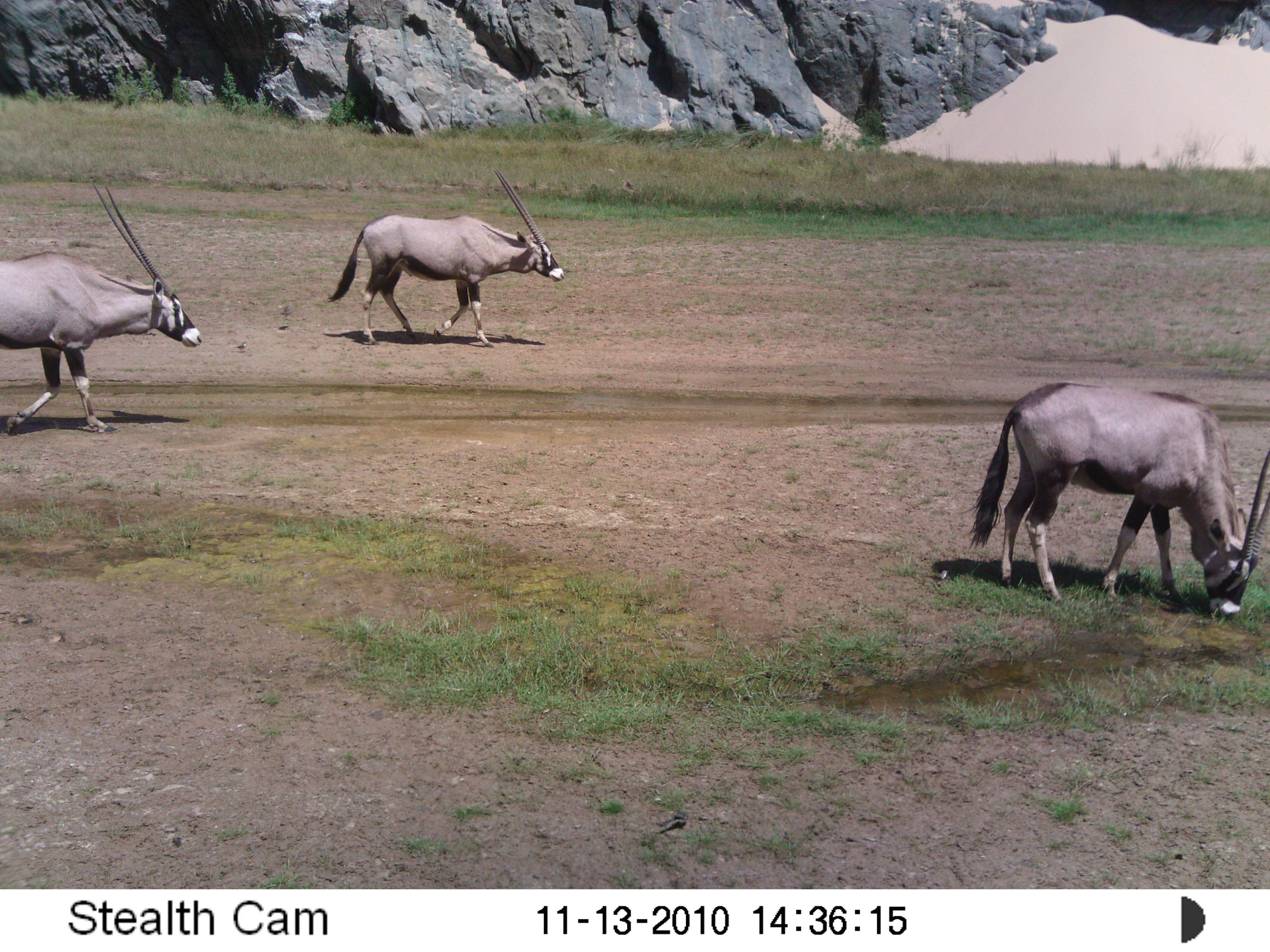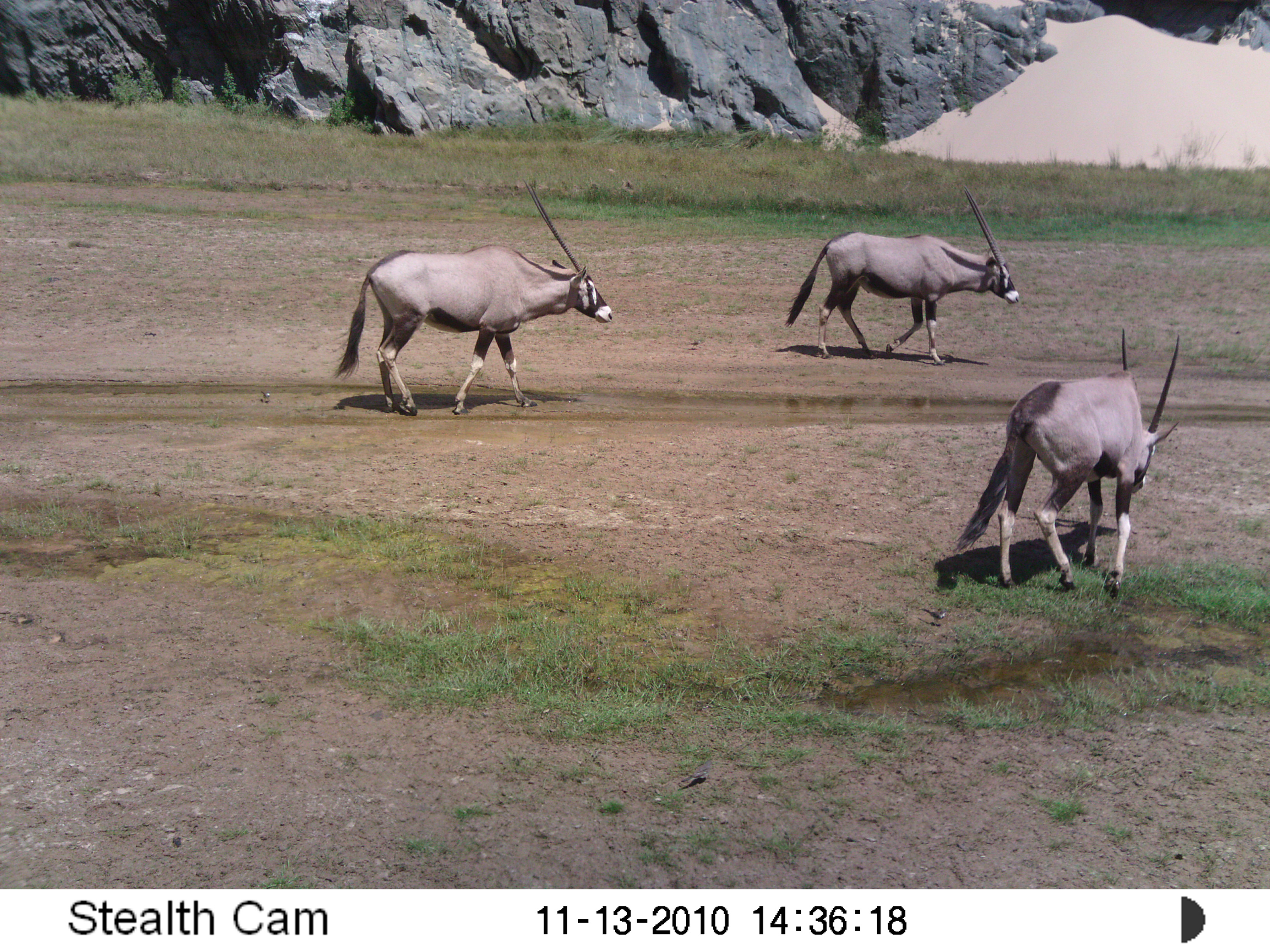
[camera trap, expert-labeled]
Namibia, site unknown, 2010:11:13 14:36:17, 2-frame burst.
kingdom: Animalia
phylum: Chordata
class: Mammalia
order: Artiodactyla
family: Bovidae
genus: Oryx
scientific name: Oryx gazella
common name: gemsbok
Oryx gazella (gemsbok).